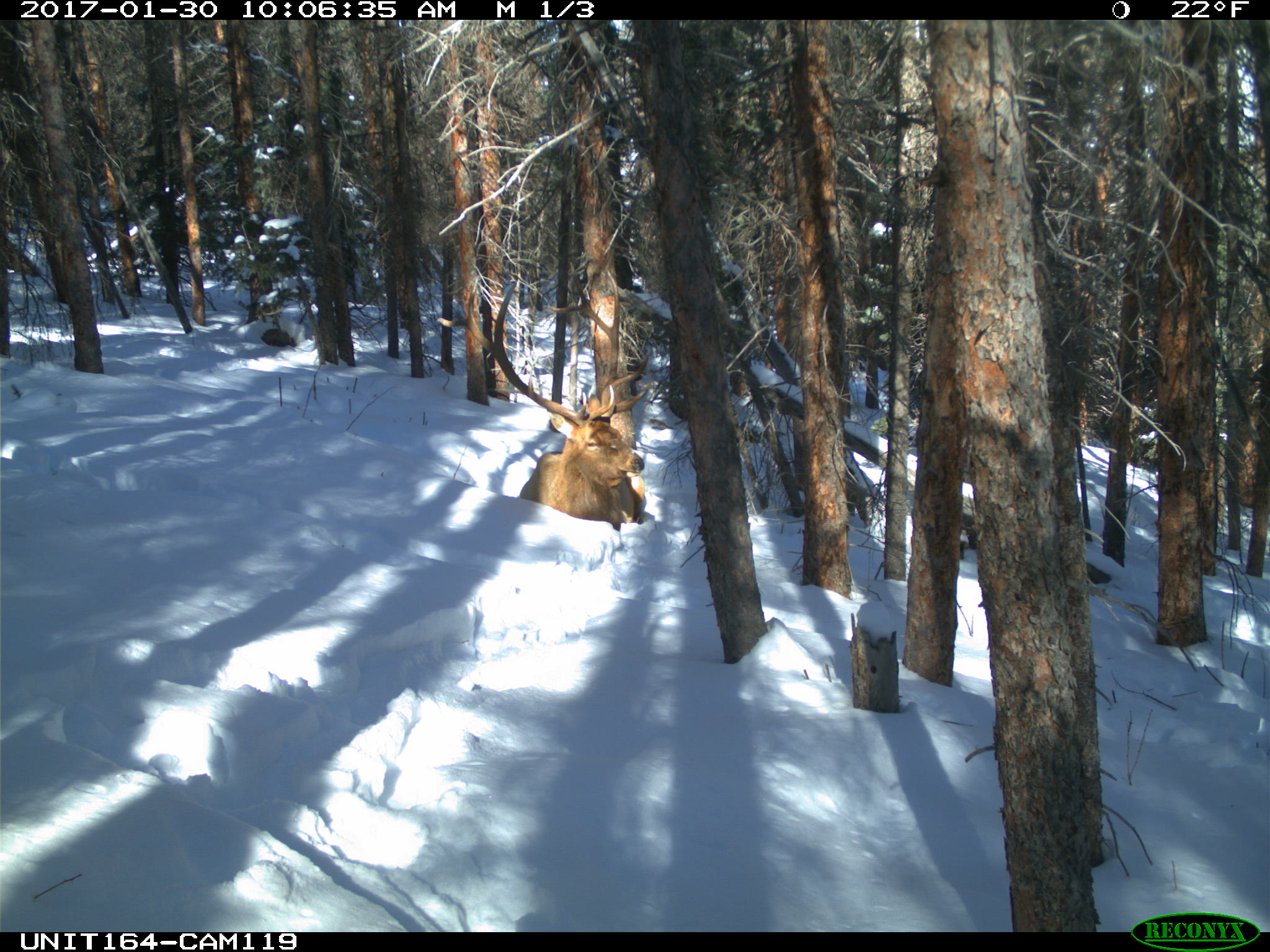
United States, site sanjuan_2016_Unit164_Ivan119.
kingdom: Animalia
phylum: Chordata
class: Mammalia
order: Artiodactyla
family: Cervidae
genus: Cervus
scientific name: Cervus elaphus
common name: red deer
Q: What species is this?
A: Cervus elaphus (red deer).